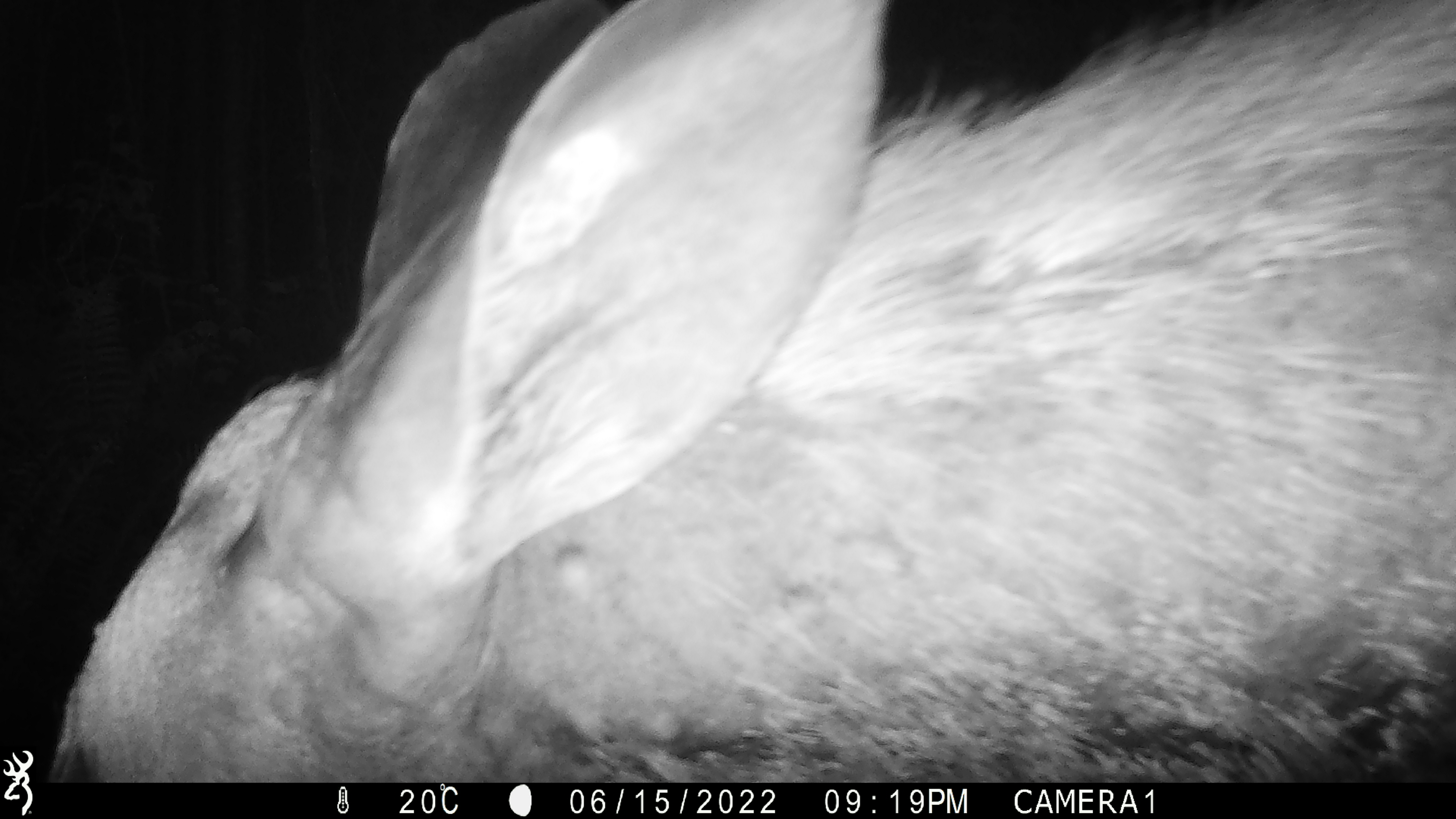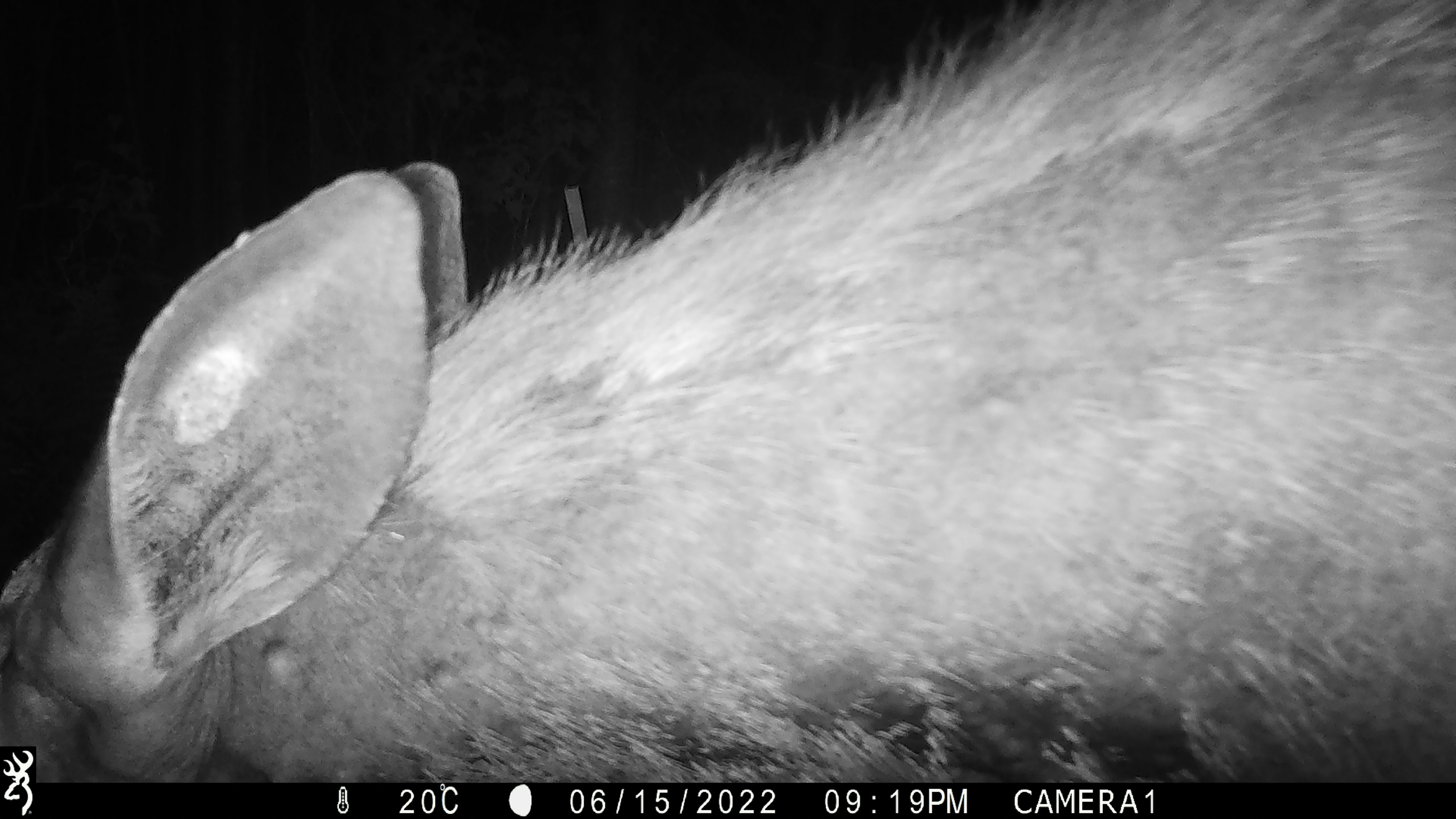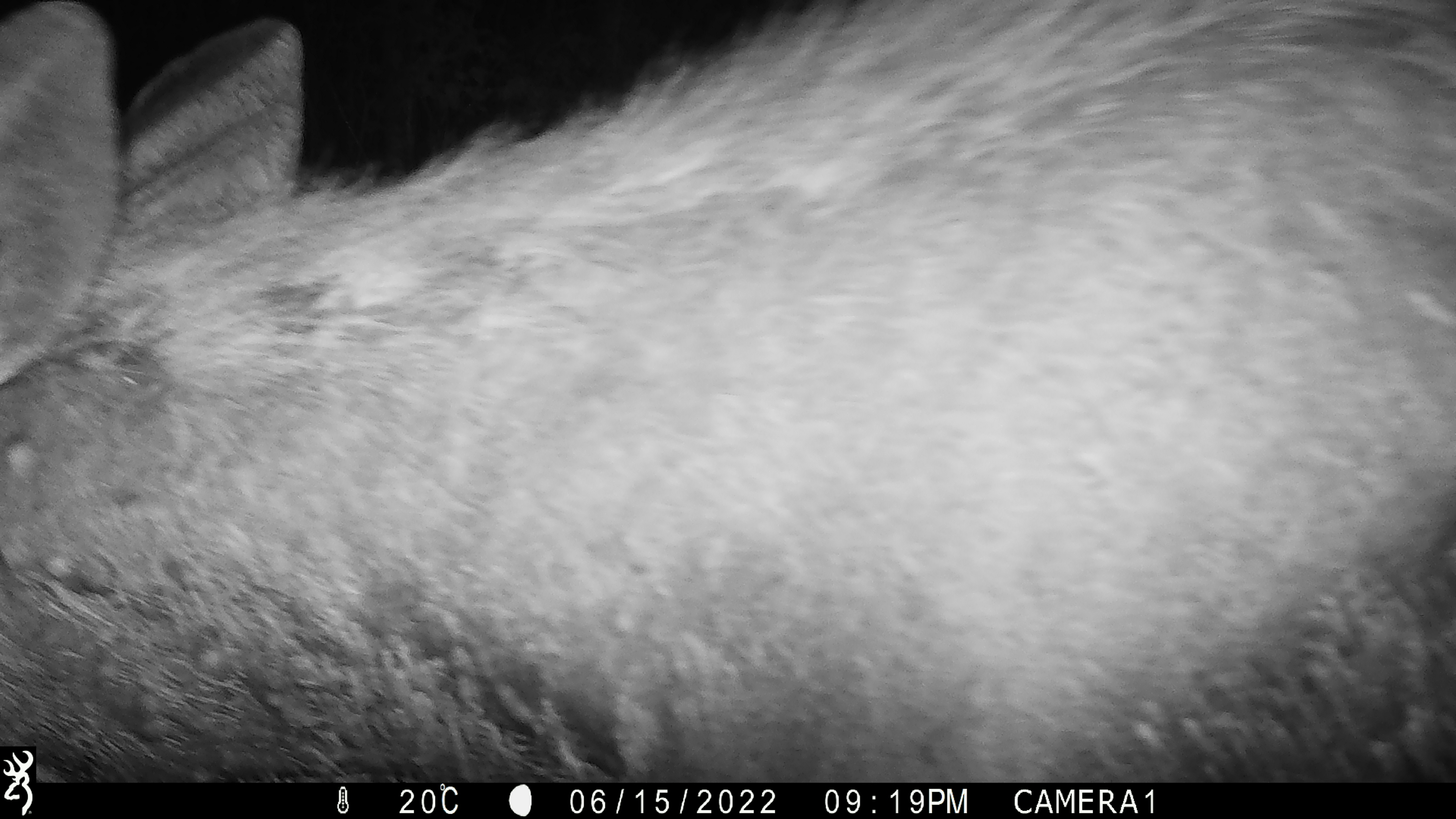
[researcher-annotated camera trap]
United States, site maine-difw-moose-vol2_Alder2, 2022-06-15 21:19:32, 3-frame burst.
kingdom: Animalia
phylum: Chordata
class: Mammalia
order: Artiodactyla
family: Cervidae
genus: Alces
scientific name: Alces alces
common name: moose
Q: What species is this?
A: Moose (Alces alces).